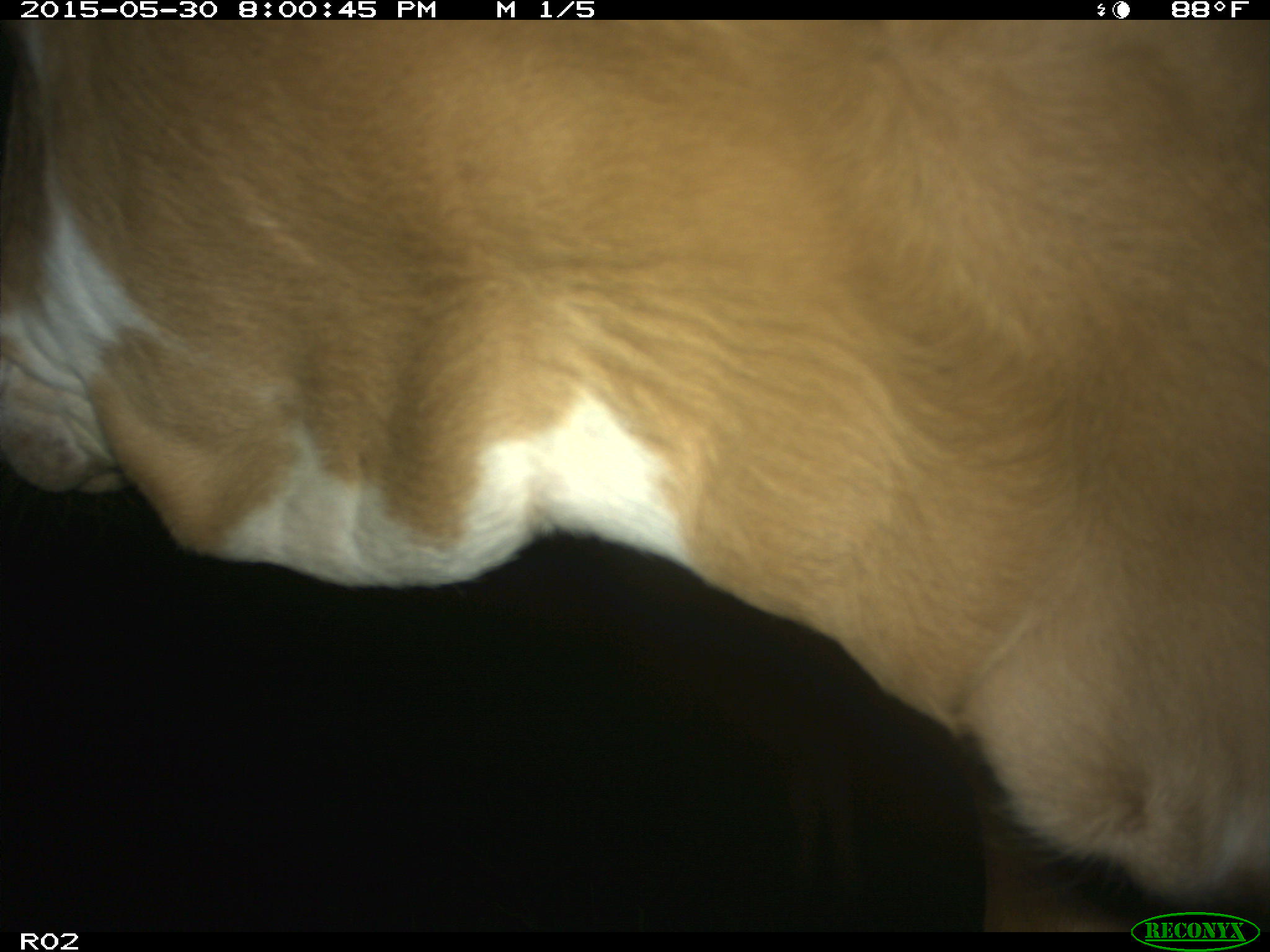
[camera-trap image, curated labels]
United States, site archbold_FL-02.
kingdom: Animalia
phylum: Chordata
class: Mammalia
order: Artiodactyla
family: Bovidae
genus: Bos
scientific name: Bos taurus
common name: domestic cow